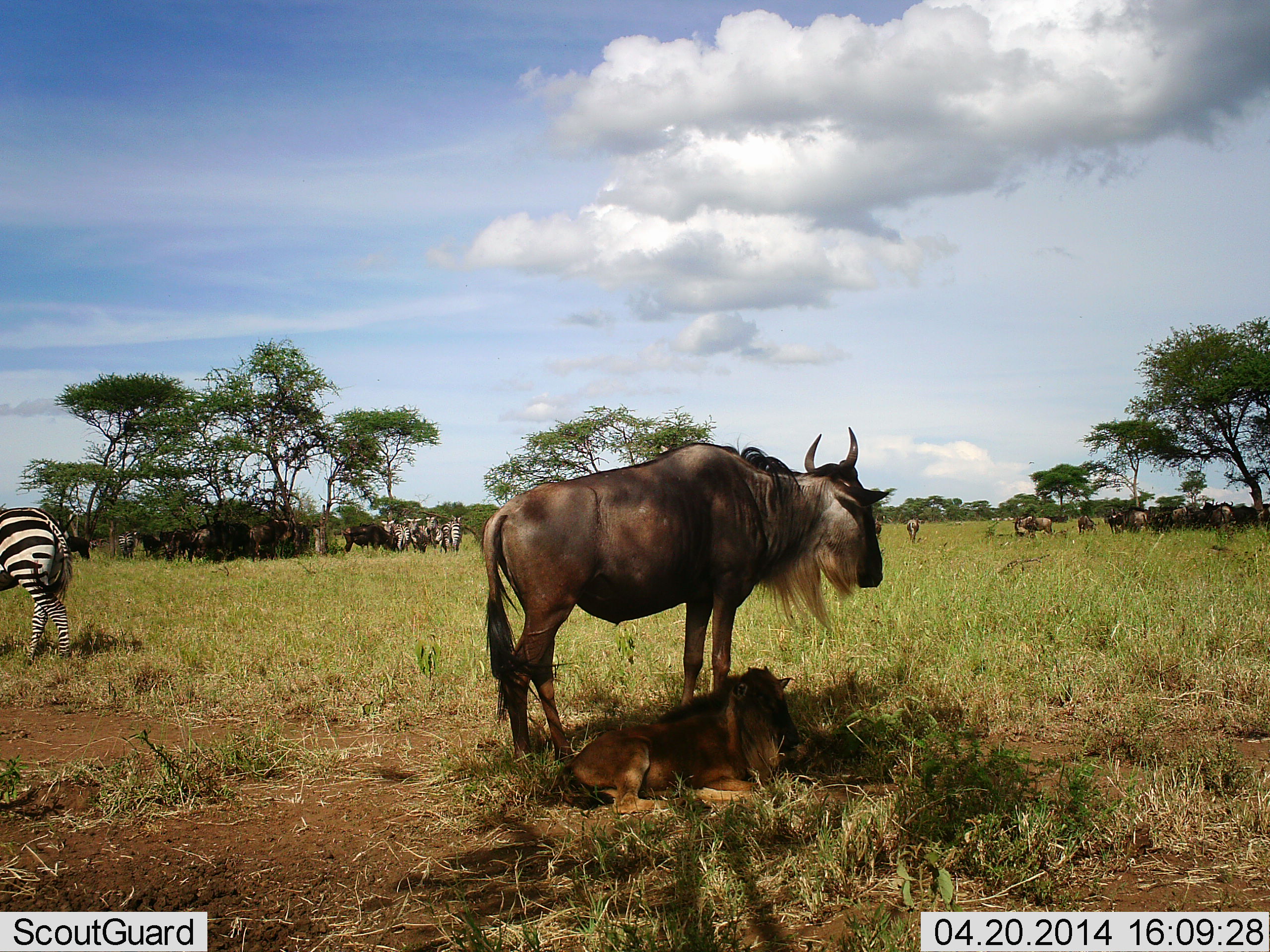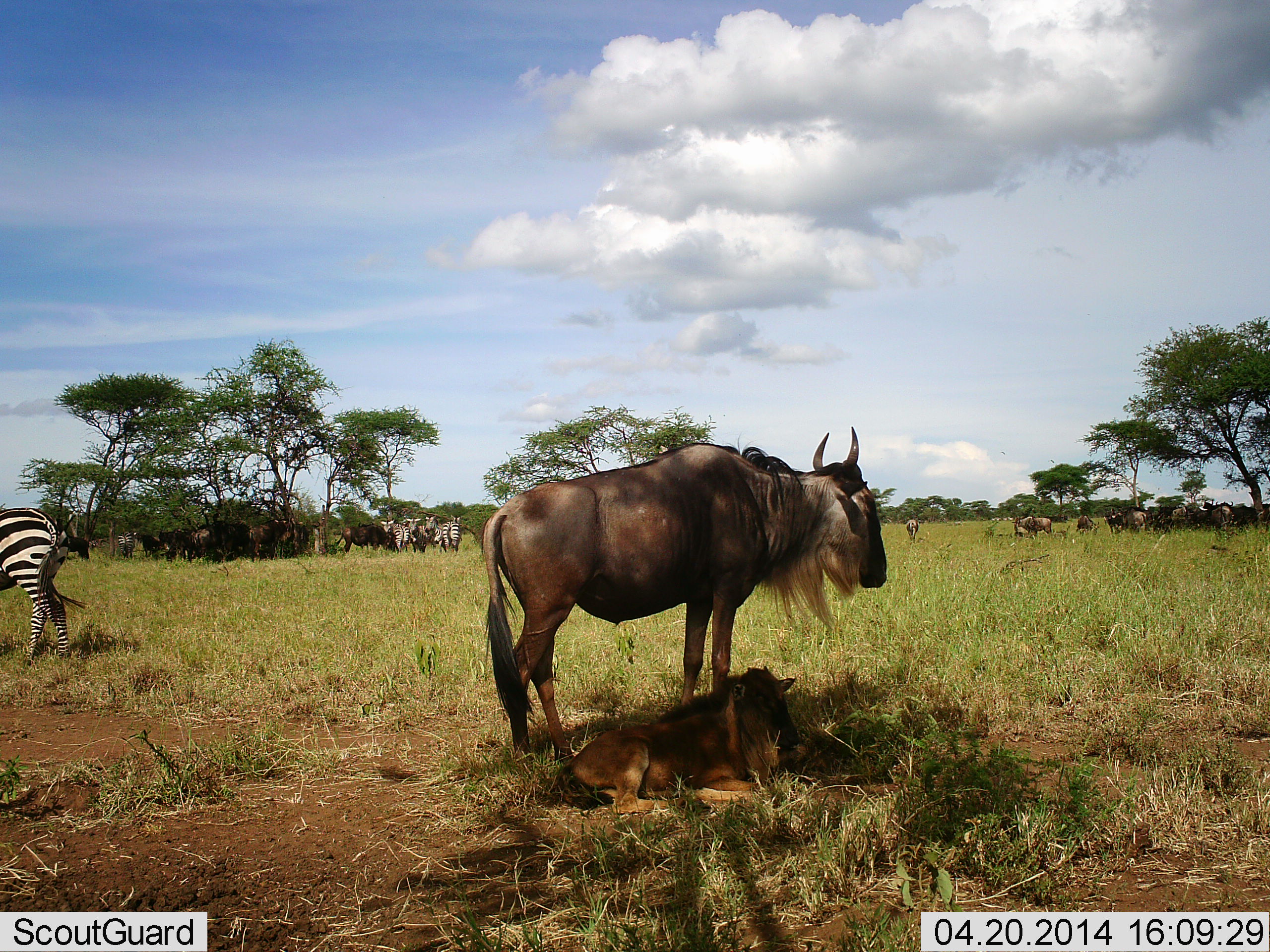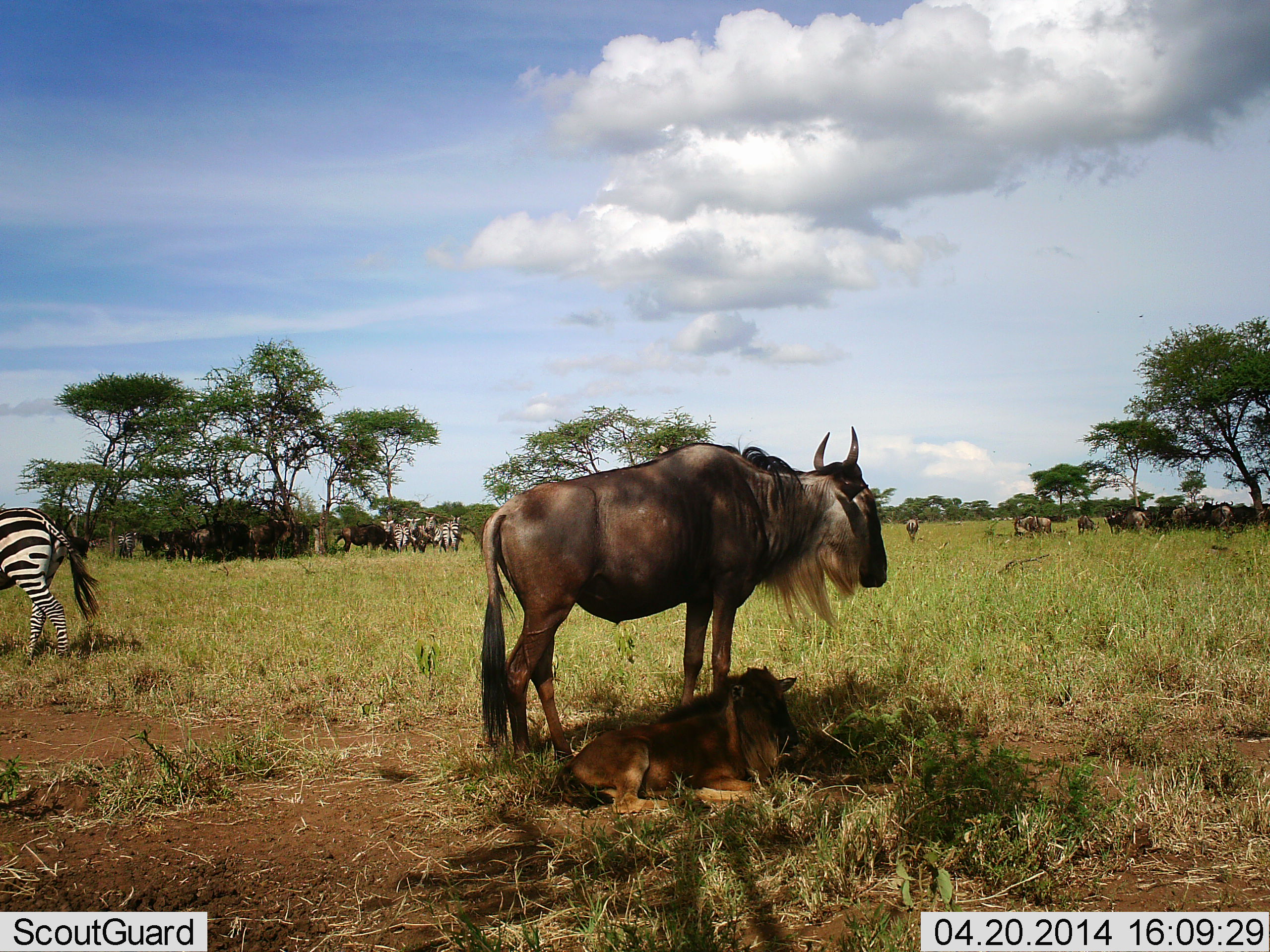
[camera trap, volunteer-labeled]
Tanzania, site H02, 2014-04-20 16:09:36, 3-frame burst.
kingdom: Animalia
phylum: Chordata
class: Mammalia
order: Artiodactyla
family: Bovidae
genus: Connochaetes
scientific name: Connochaetes taurinus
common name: blue wildebeest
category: wildebeest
Wildebeest (blue wildebeest) (Connochaetes taurinus), count 11-50. Behavior (volunteer vote fractions): standing 73%, resting 82%, moving 0%, interacting 0%. Young present (vote fraction): 91%. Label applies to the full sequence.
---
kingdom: Animalia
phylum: Chordata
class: Mammalia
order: Perissodactyla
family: Equidae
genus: Equus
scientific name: Equus quagga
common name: plains zebra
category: zebra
Zebra (plains zebra) (Equus quagga), count 6. Behavior (volunteer vote fractions): standing 80%, resting 10%, moving 30%, interacting 0%. Young present (vote fraction): 0%. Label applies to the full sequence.